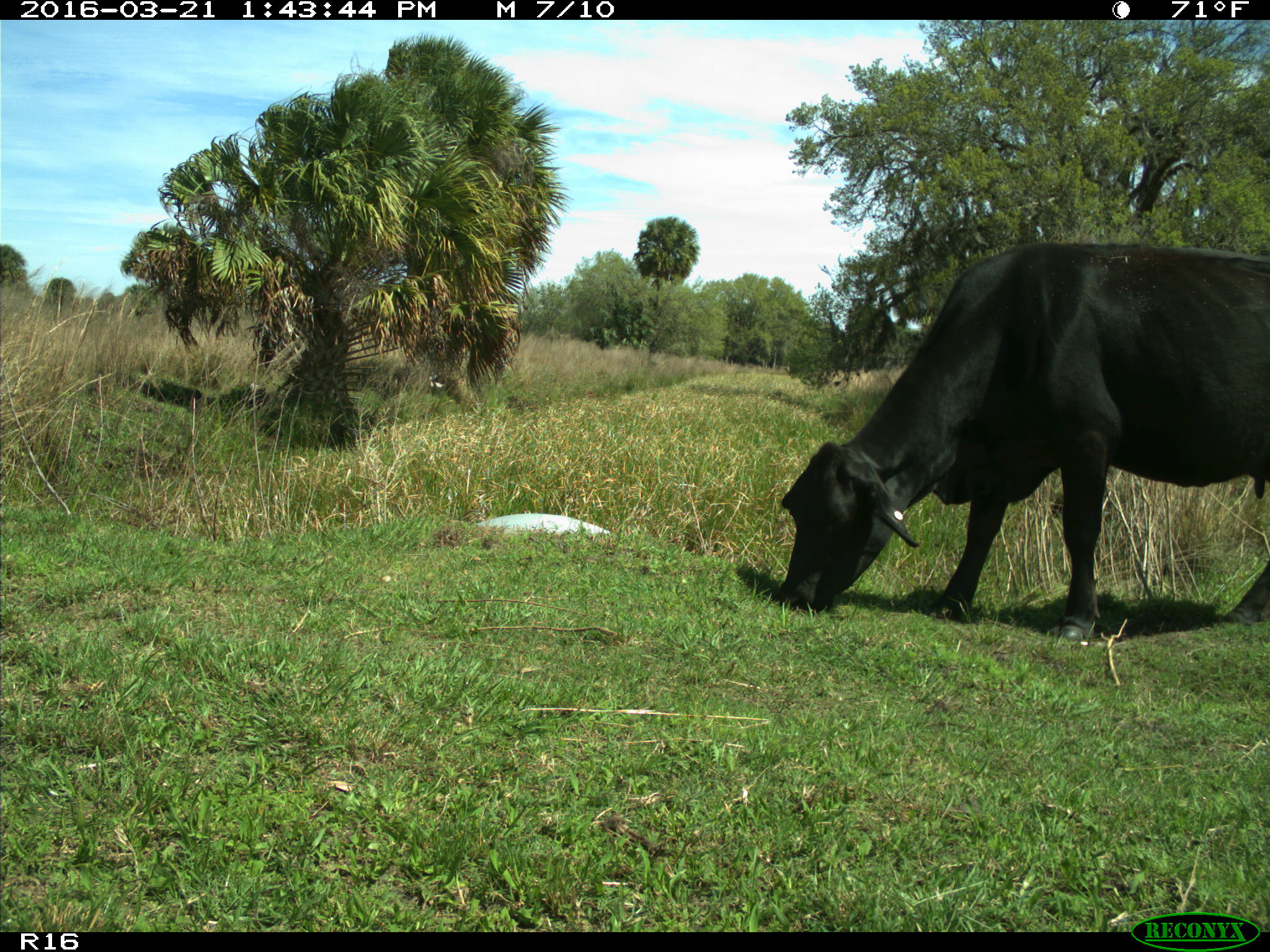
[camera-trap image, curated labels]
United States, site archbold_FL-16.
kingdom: Animalia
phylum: Chordata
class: Mammalia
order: Artiodactyla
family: Bovidae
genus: Bos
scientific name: Bos taurus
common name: domestic cow